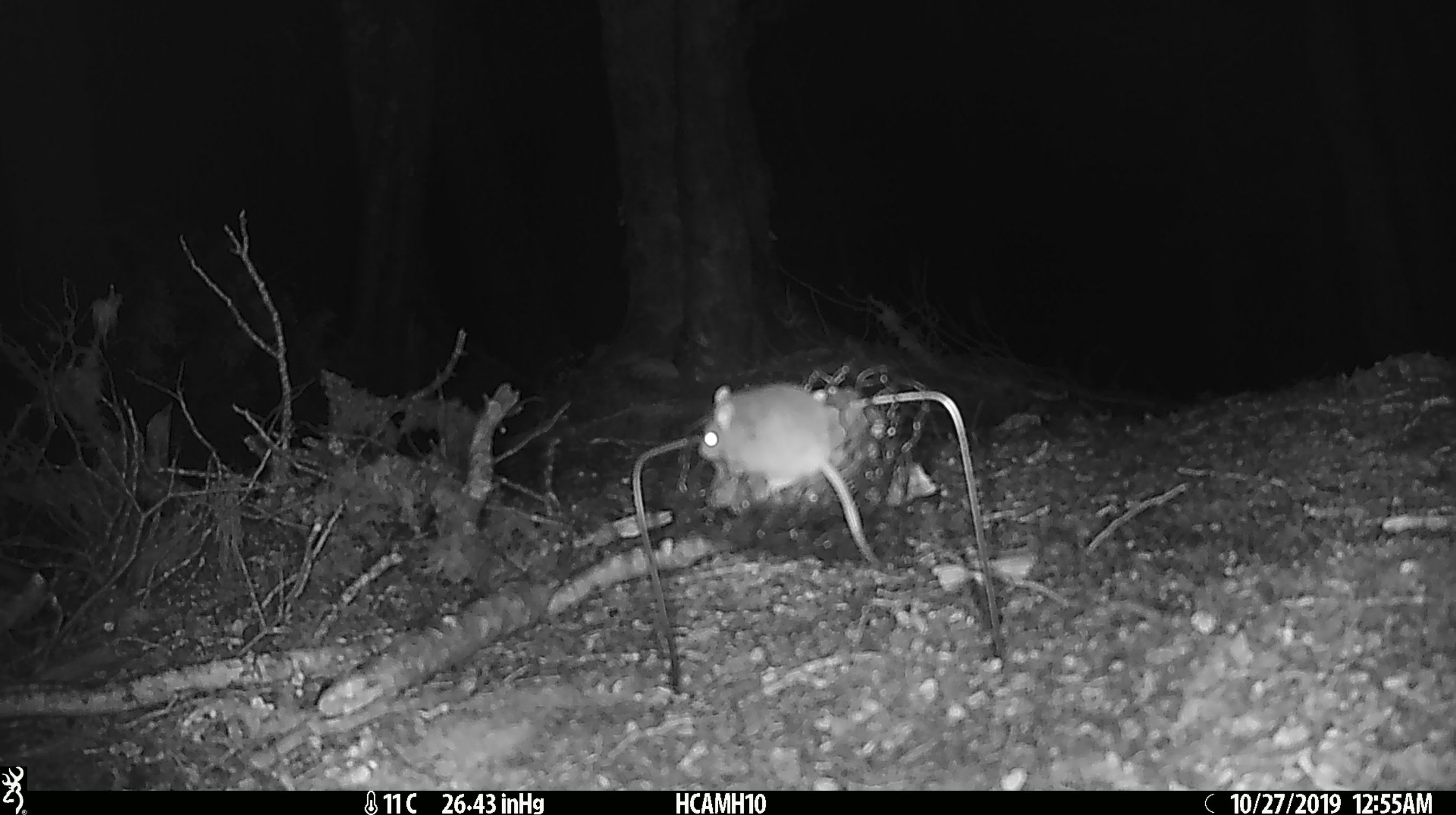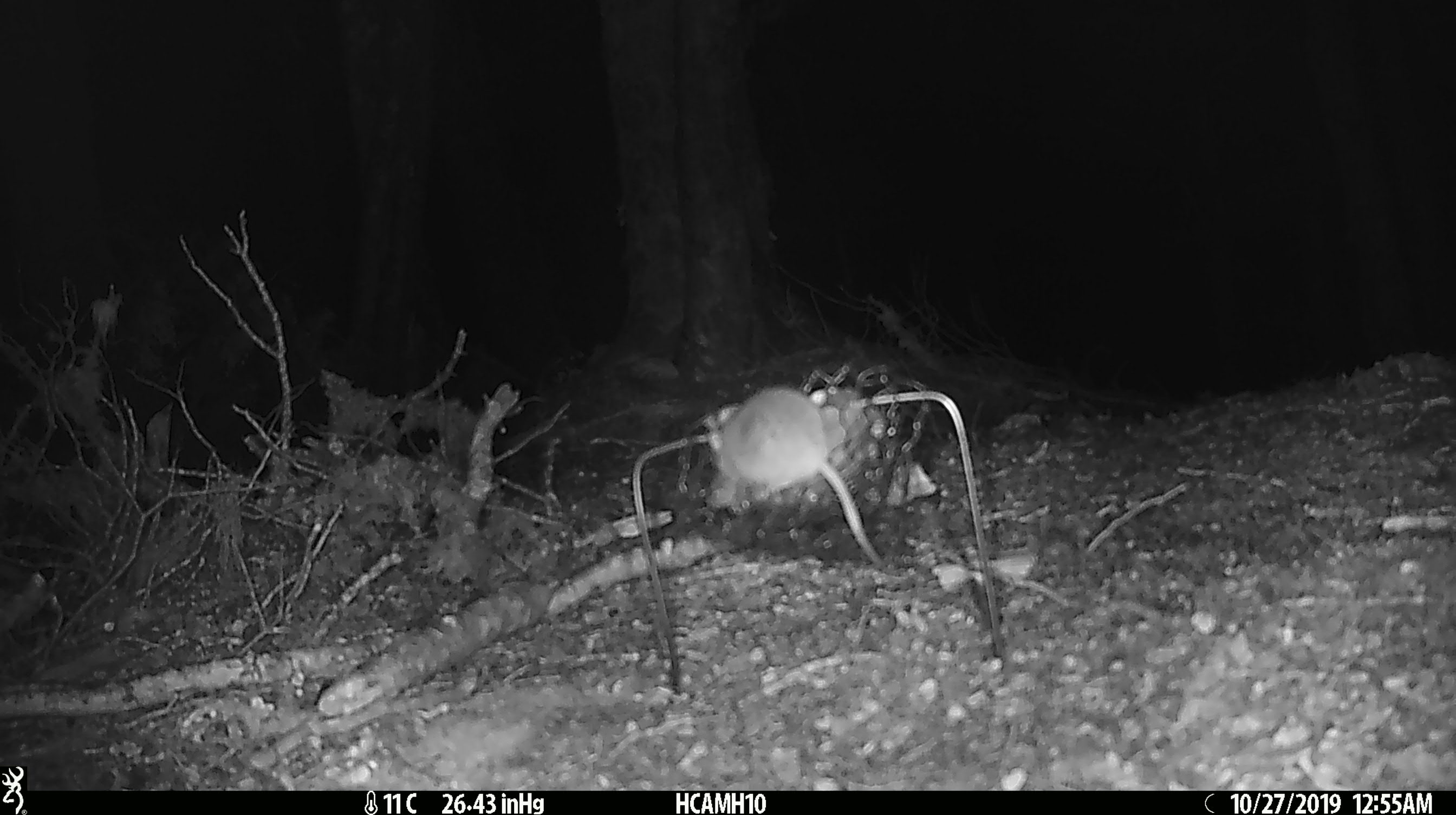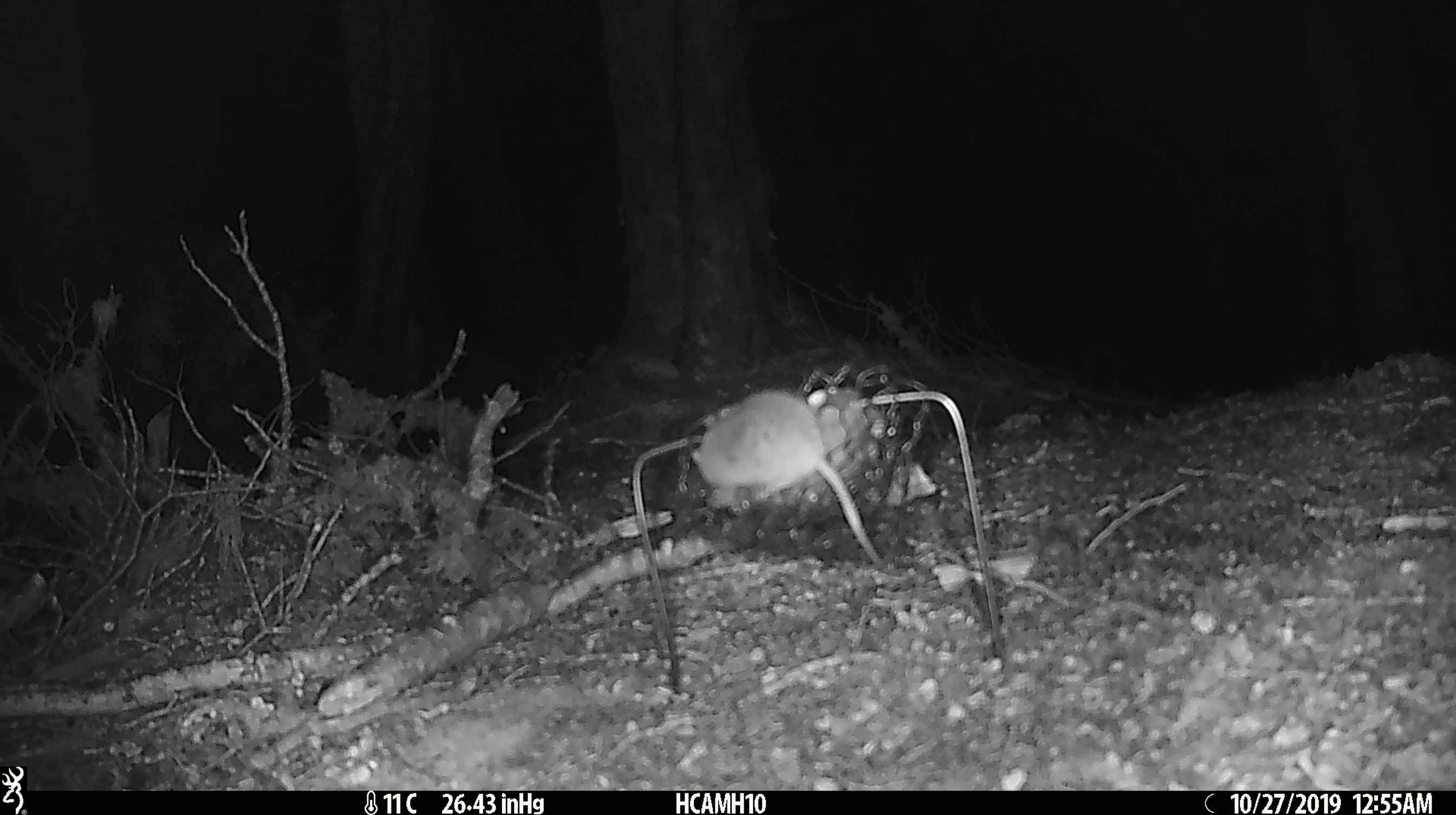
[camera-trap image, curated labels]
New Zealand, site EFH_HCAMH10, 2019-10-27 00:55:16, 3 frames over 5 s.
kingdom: Animalia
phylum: Chordata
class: Mammalia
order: Rodentia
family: Muridae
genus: Mus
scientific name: Mus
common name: mouse